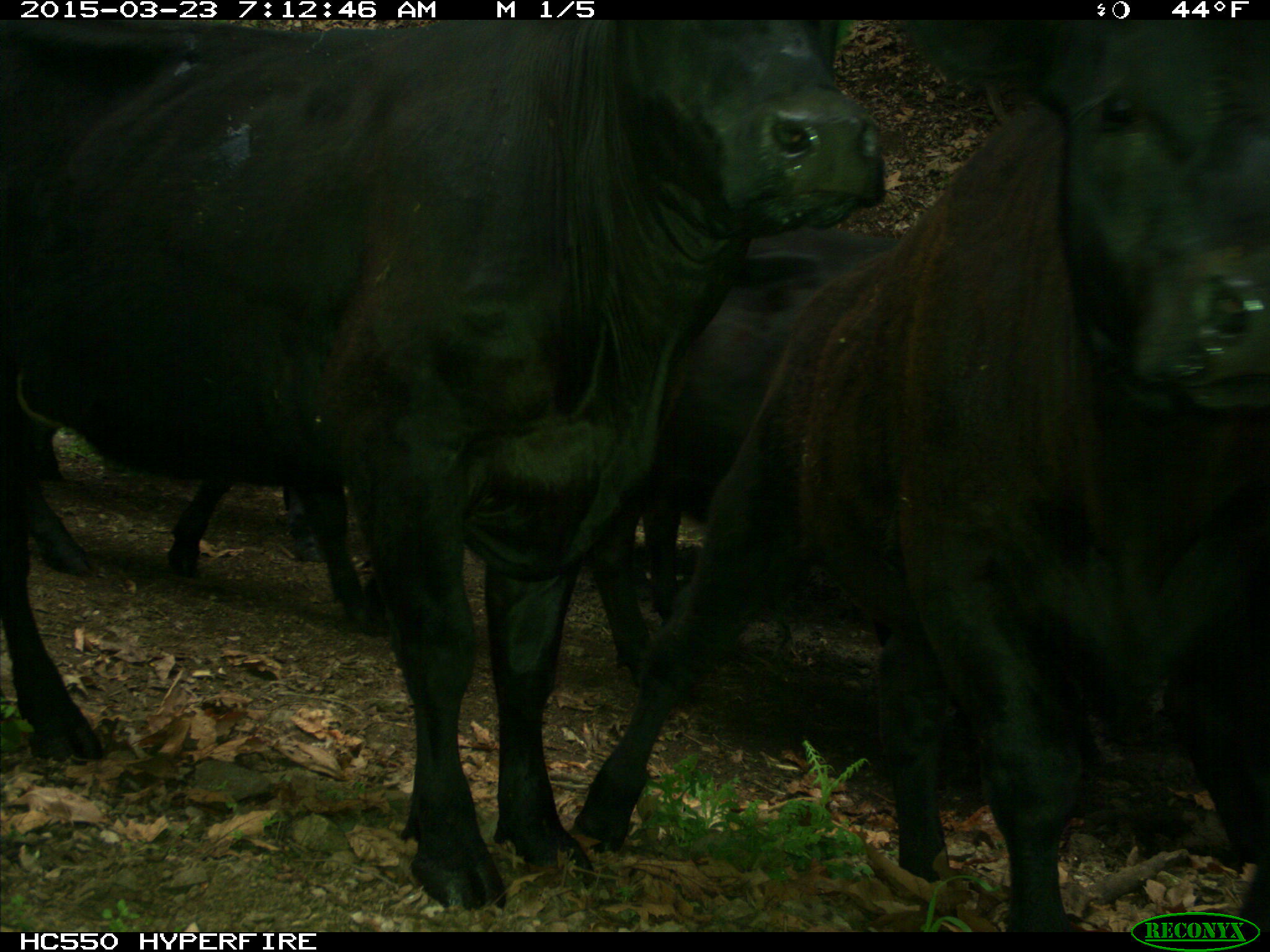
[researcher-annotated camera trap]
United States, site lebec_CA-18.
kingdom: Animalia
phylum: Chordata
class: Mammalia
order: Artiodactyla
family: Bovidae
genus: Bos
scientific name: Bos taurus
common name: domestic cow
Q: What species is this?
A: Bos taurus (domestic cow).